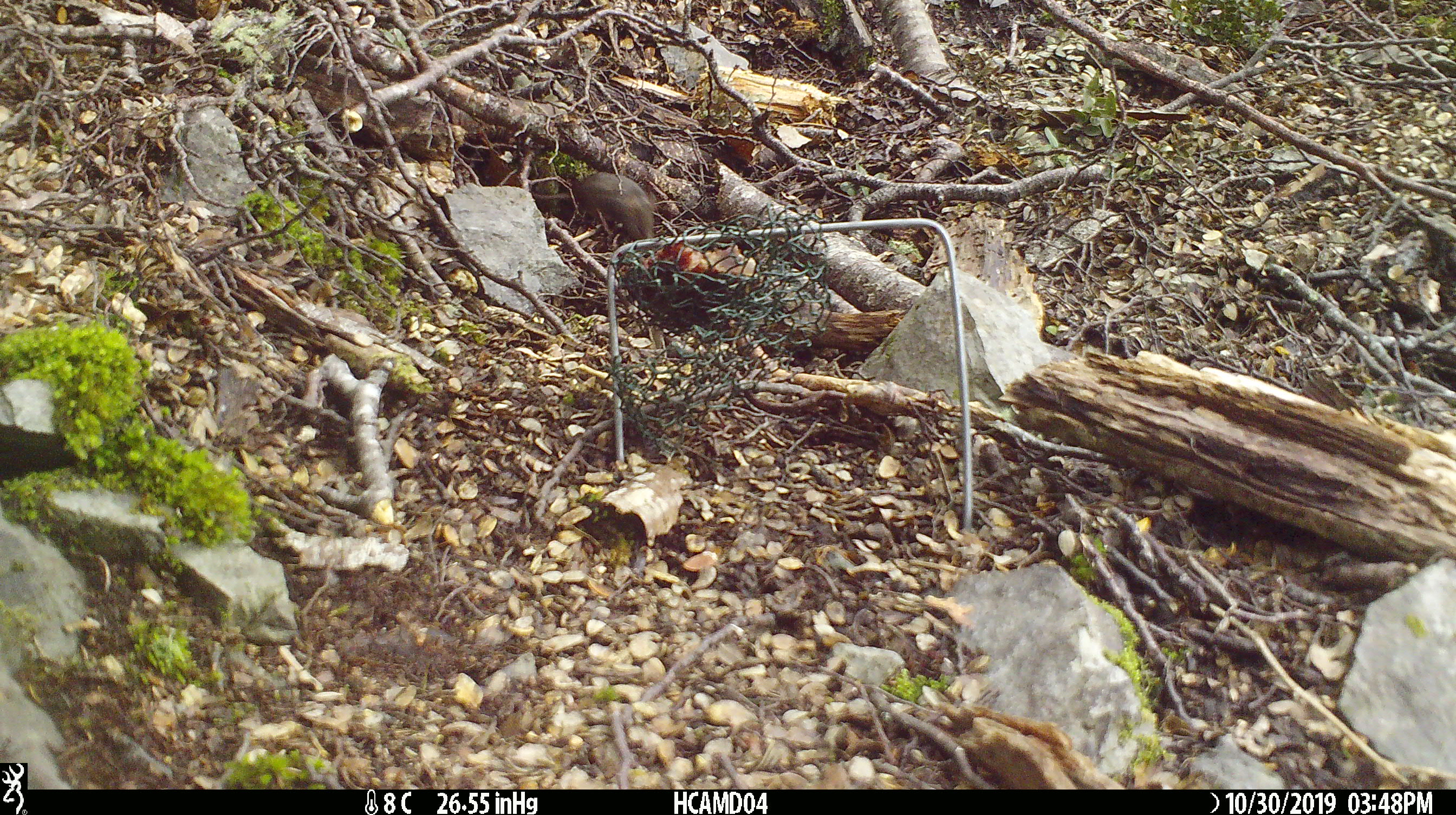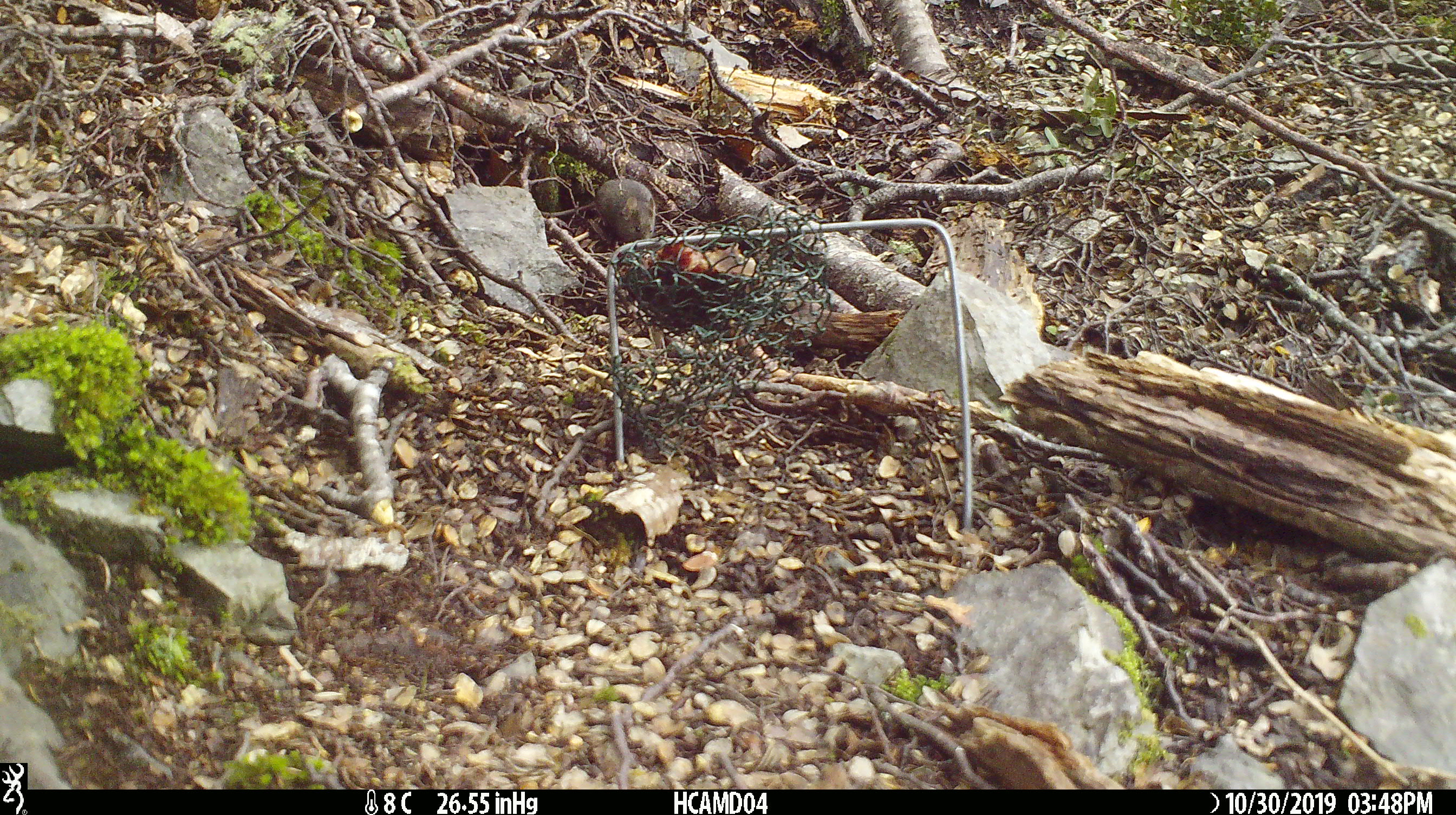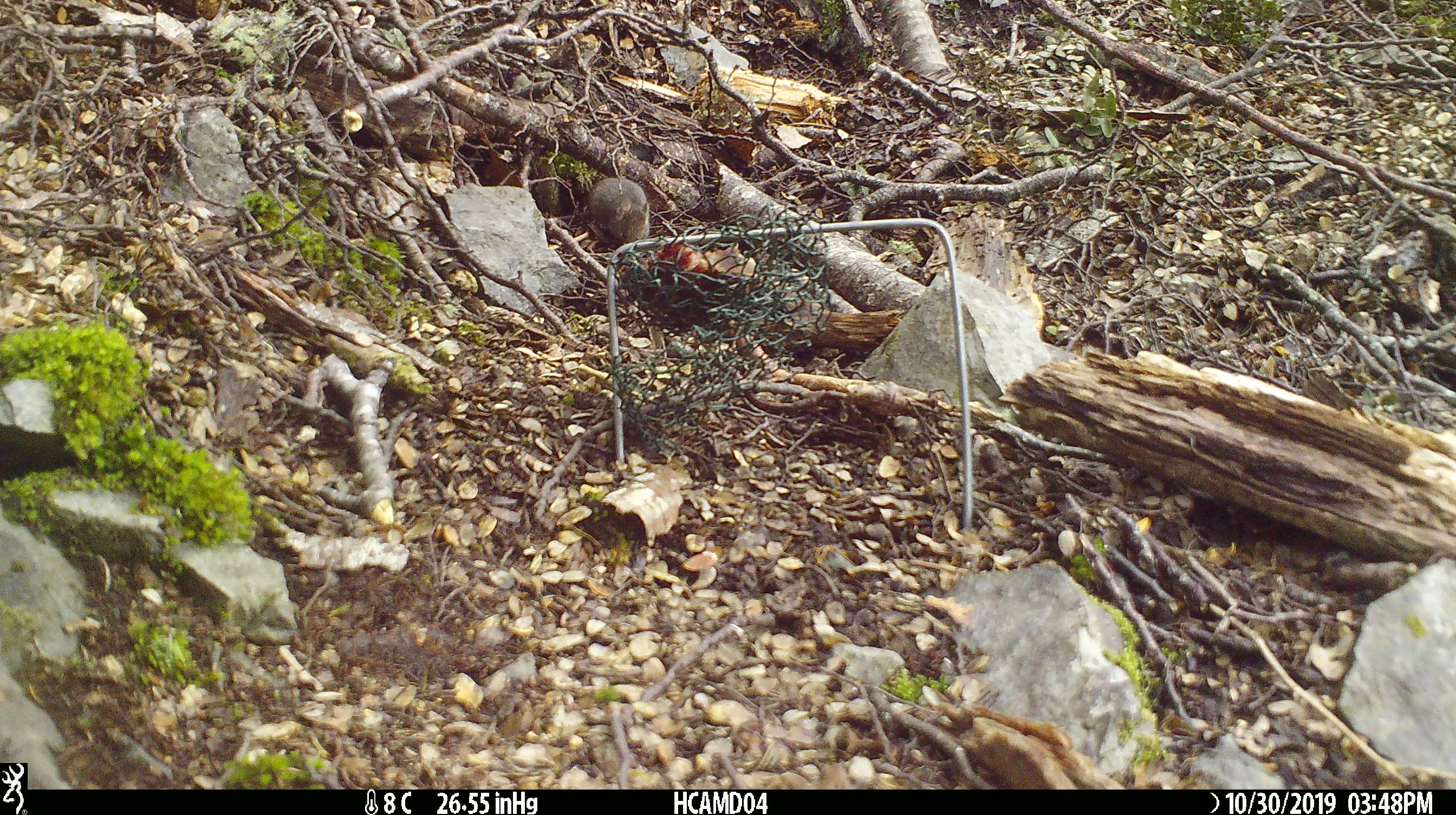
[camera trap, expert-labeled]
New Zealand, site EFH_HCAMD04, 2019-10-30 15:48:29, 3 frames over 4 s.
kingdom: Animalia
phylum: Chordata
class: Mammalia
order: Rodentia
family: Muridae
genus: Mus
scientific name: Mus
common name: mouse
Mouse (Mus).